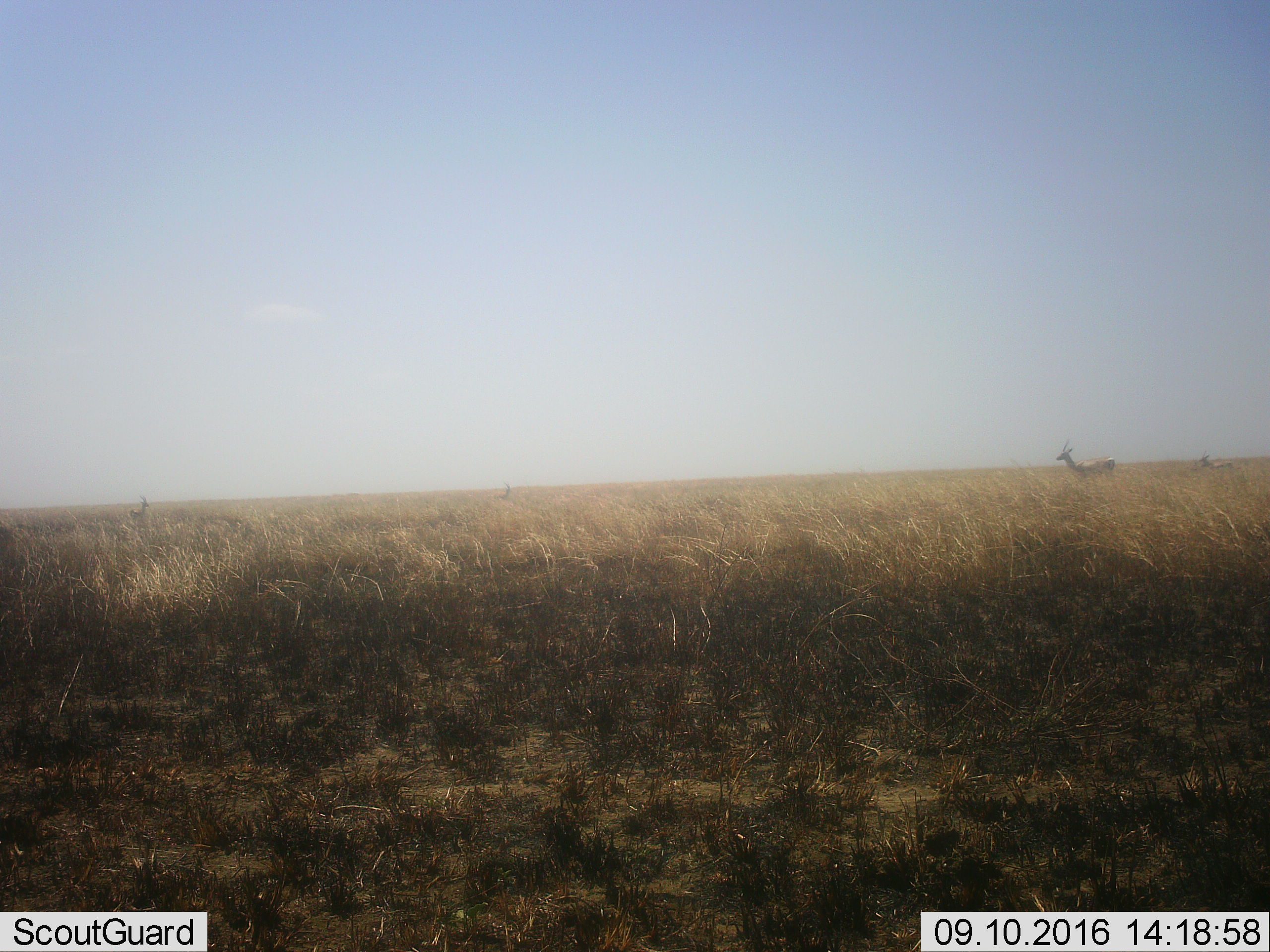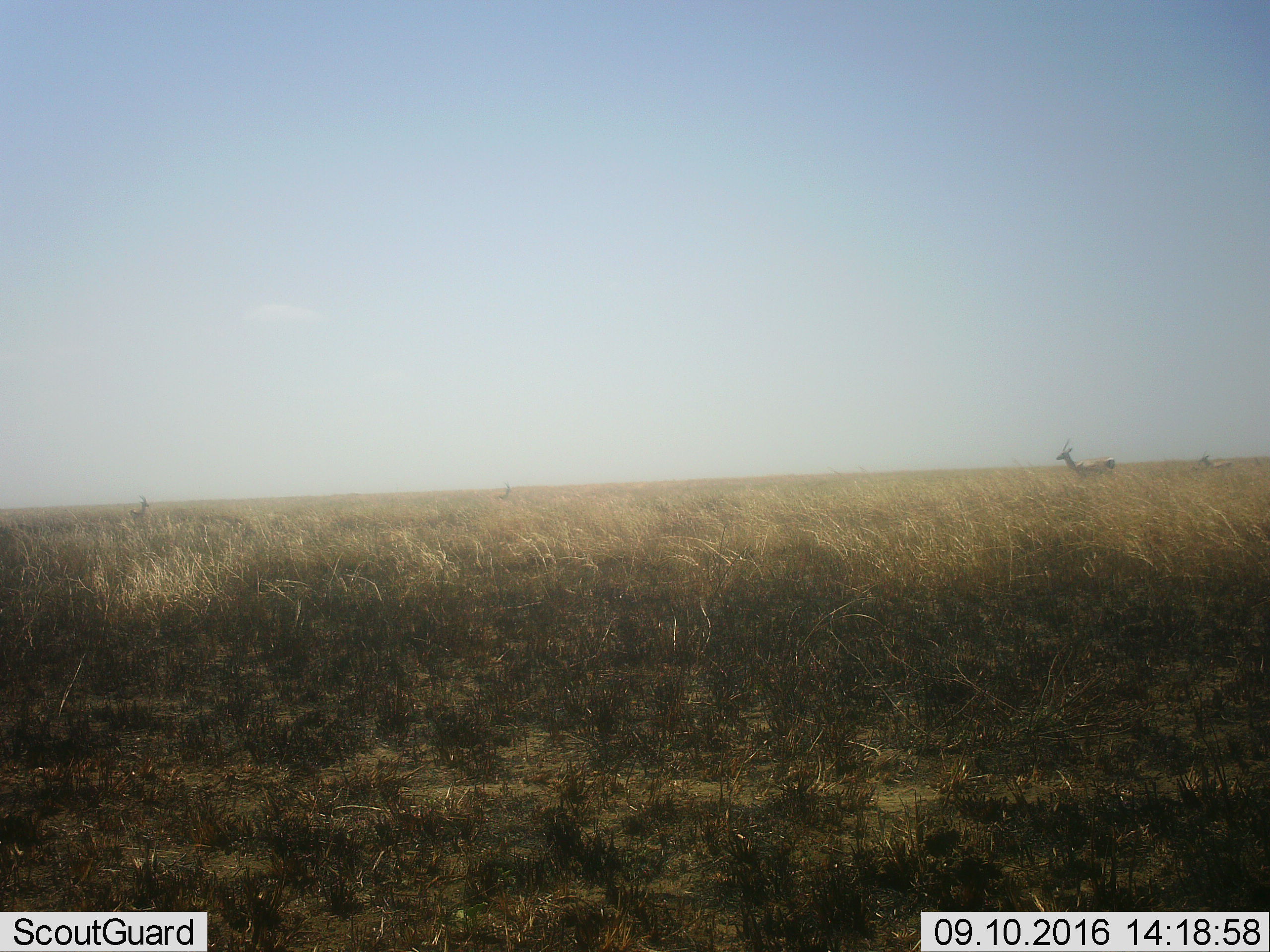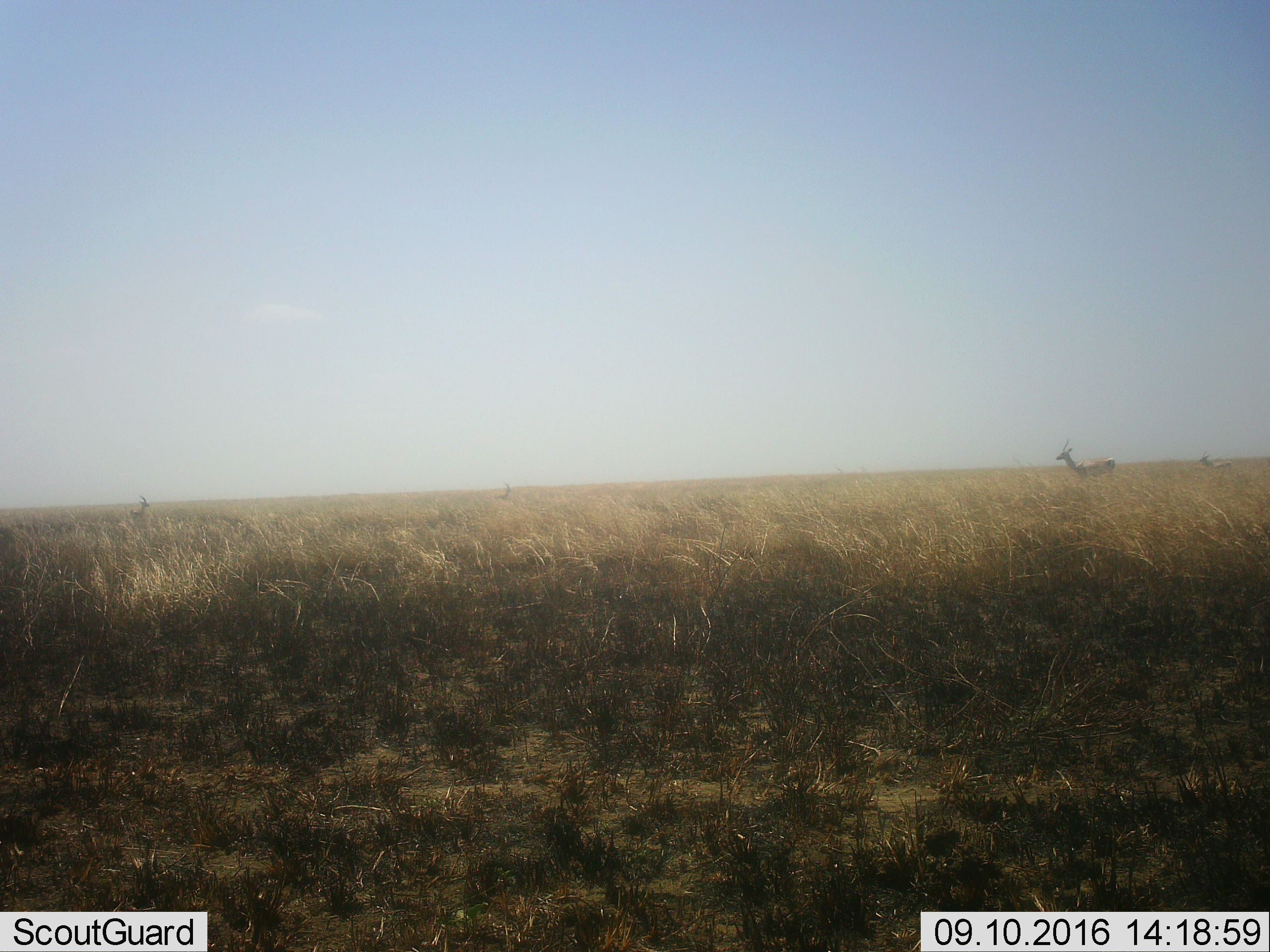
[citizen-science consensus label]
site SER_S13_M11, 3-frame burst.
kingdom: Animalia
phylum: Chordata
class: Mammalia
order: Artiodactyla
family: Bovidae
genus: Nanger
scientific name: Nanger granti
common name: grant's gazelle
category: gazellegrants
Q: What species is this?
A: Gazellegrants (grant's gazelle) (Nanger granti).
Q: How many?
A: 2.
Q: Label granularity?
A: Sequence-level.